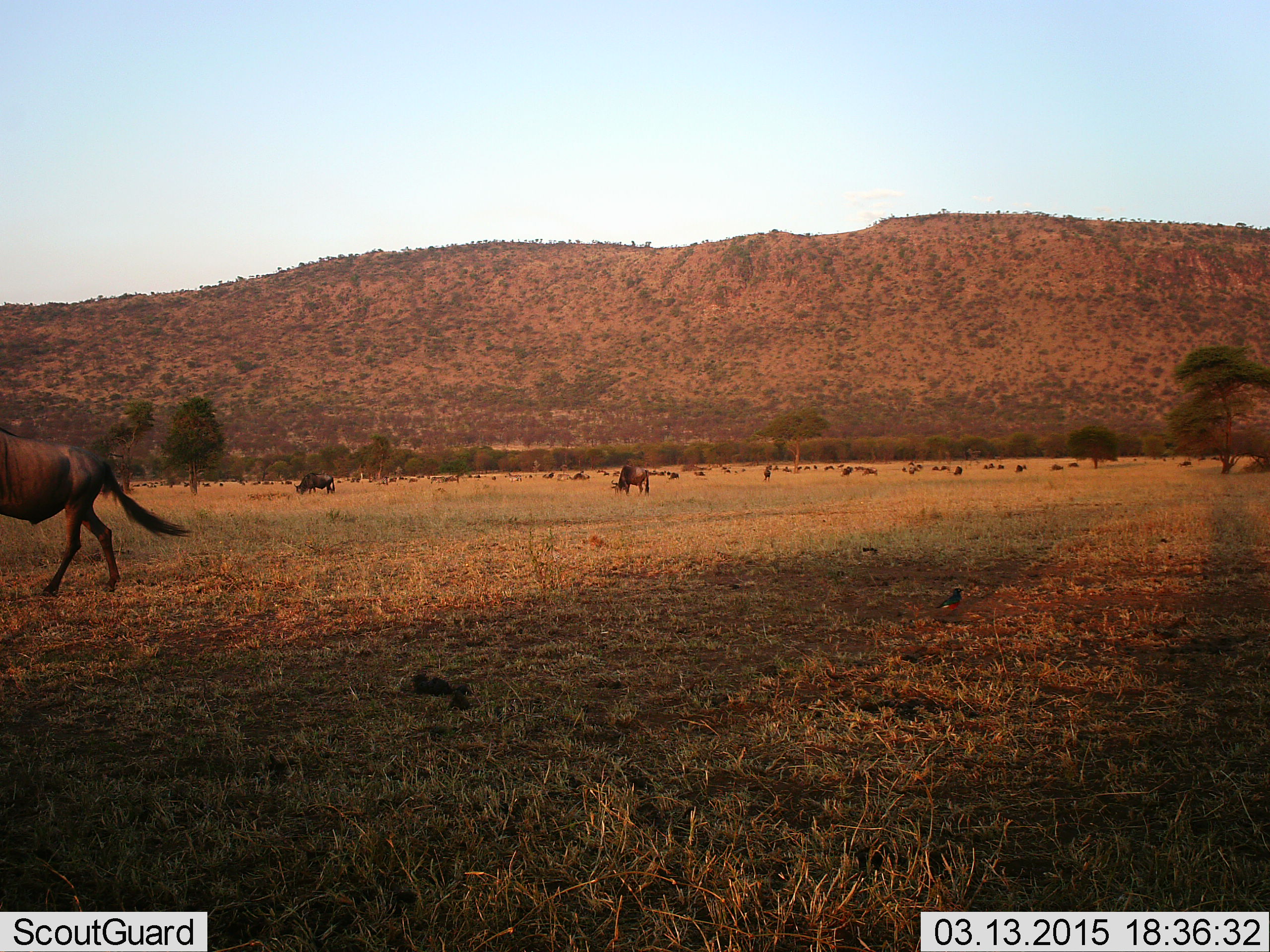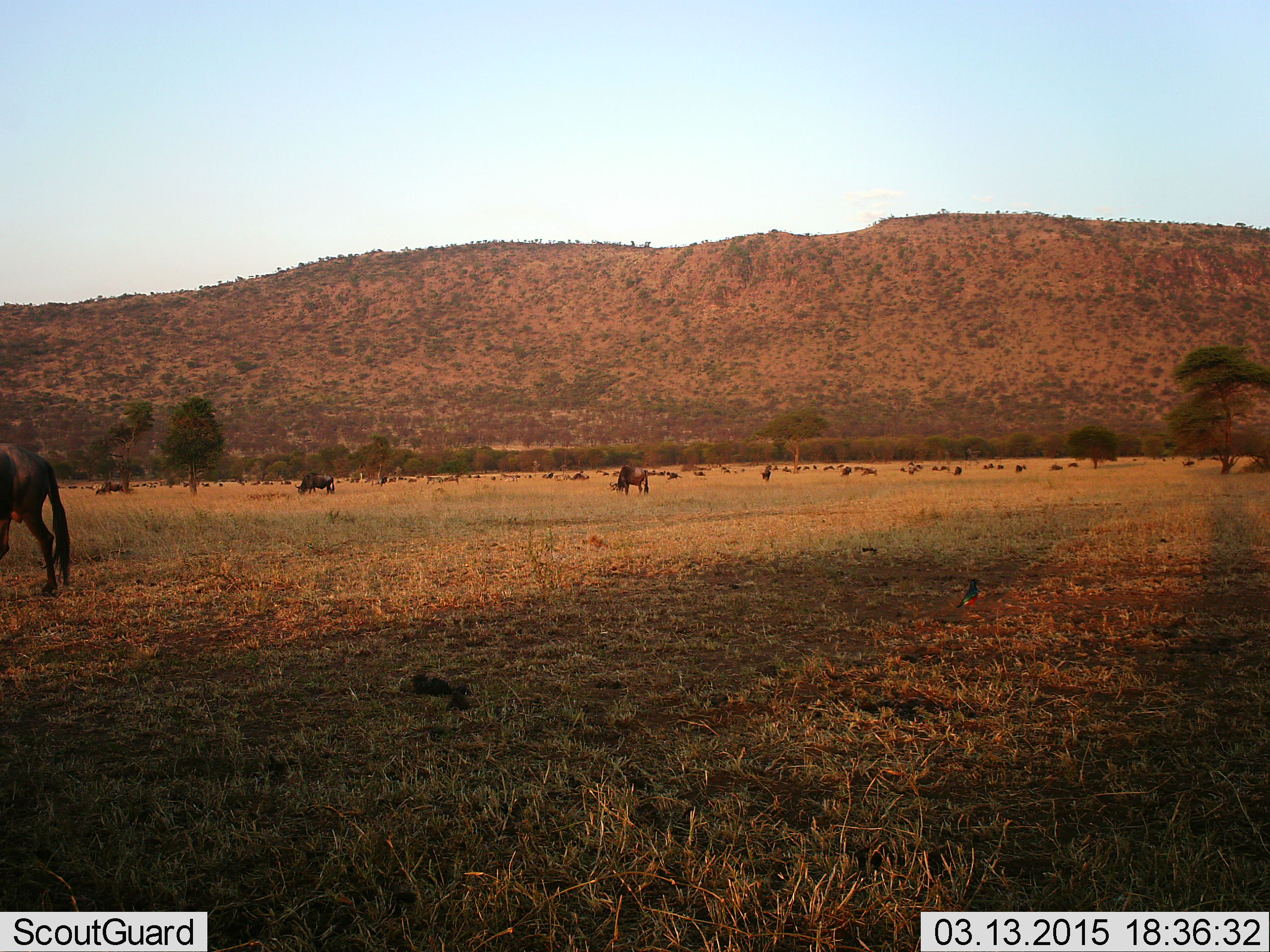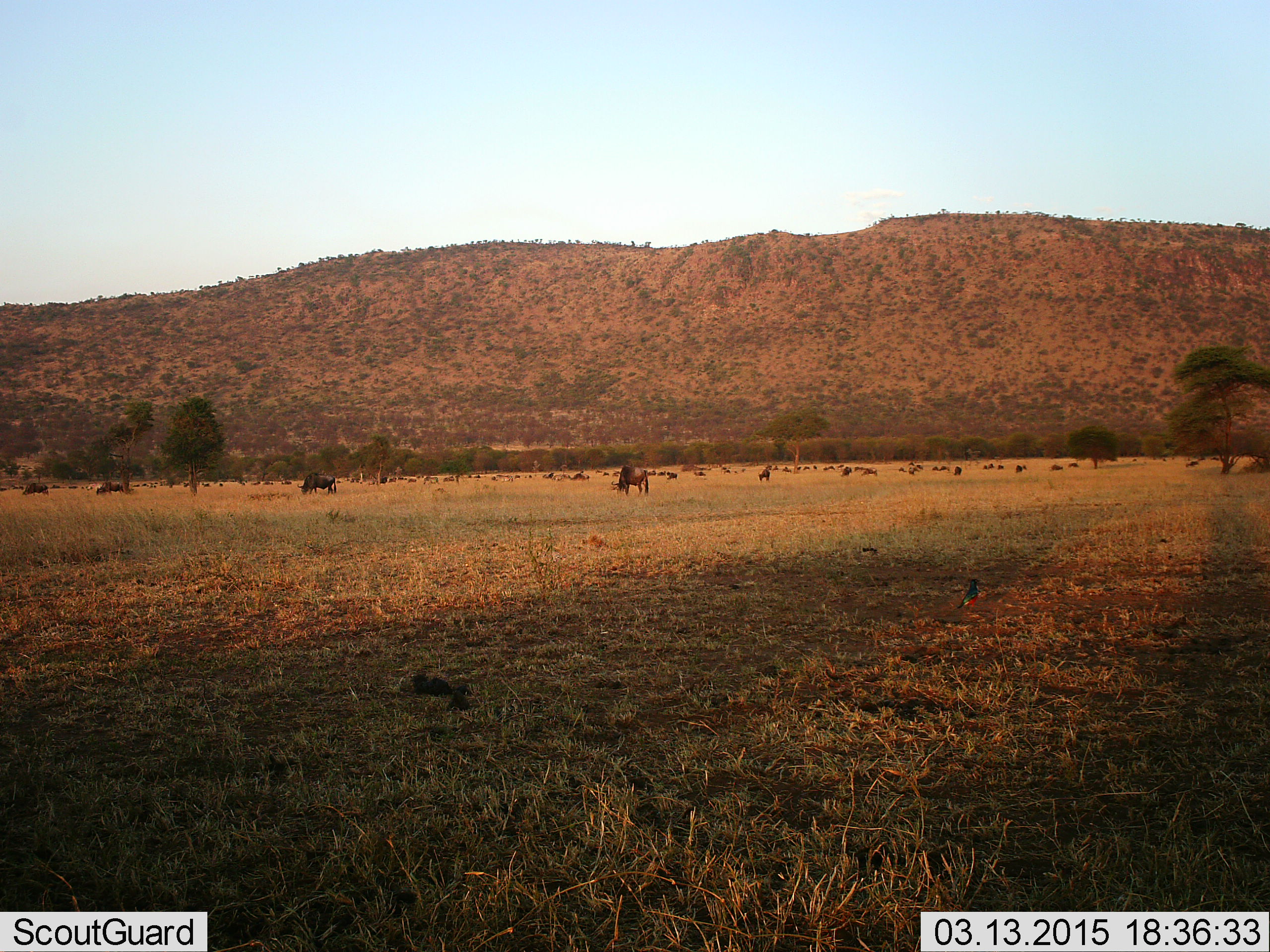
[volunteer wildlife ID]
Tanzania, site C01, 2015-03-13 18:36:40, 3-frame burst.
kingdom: Animalia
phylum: Chordata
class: Mammalia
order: Artiodactyla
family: Bovidae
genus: Connochaetes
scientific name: Connochaetes taurinus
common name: blue wildebeest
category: wildebeest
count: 11-50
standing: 38%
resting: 12%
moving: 56%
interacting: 6%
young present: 0%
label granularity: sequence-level